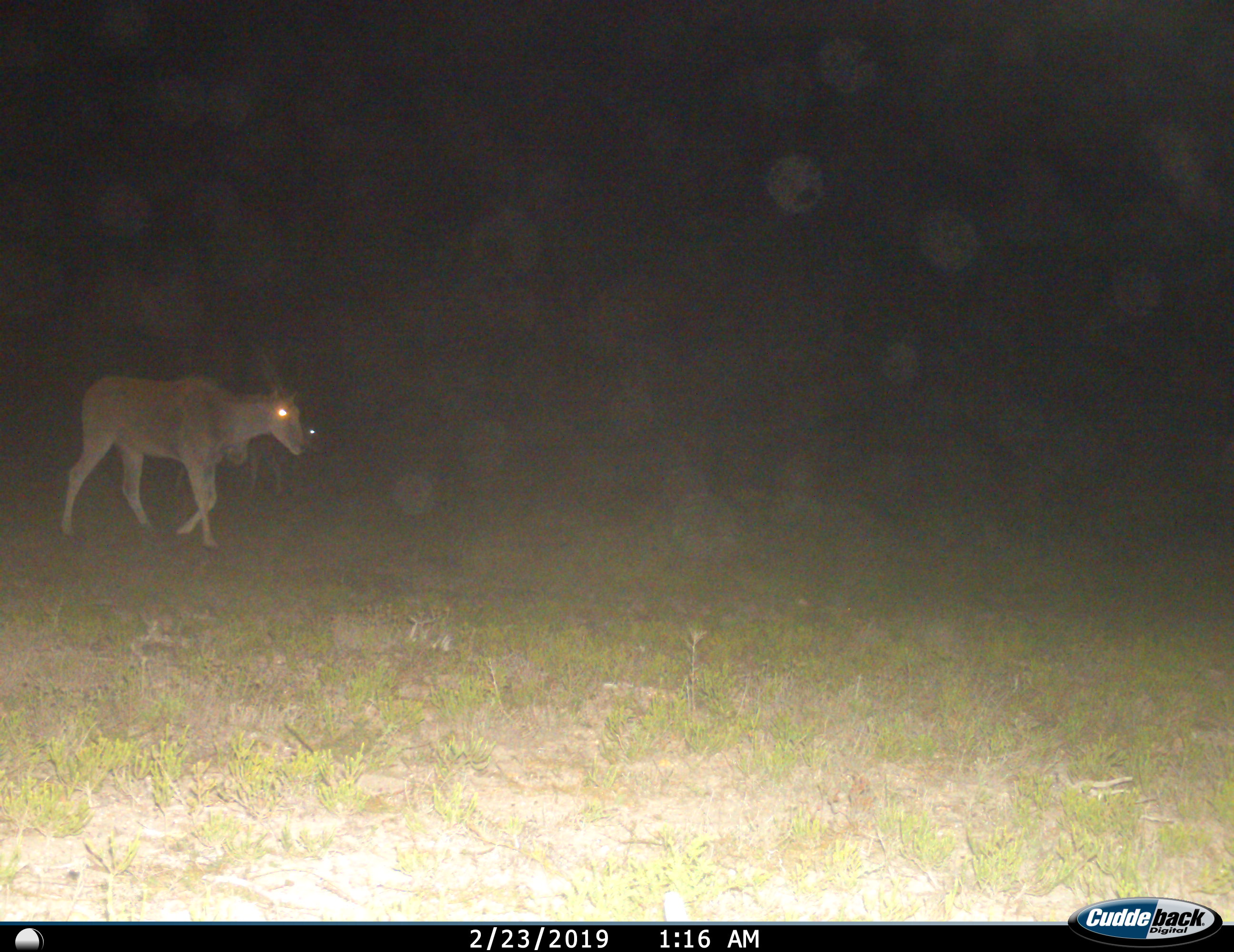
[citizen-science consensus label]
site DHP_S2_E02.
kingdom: Animalia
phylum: Chordata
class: Mammalia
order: Artiodactyla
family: Bovidae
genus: Tragelaphus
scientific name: Tragelaphus oryx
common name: eland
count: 2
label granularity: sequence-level